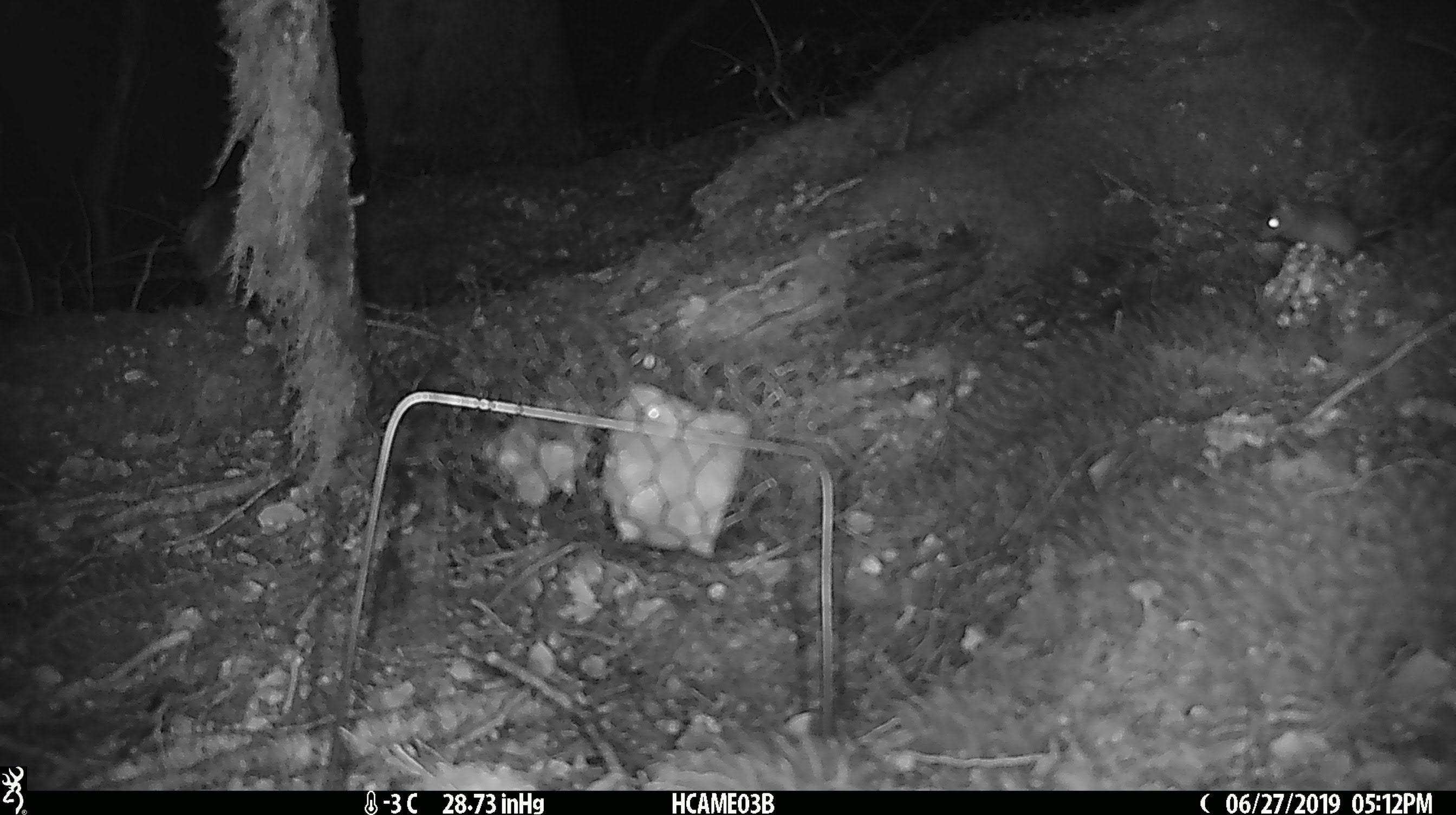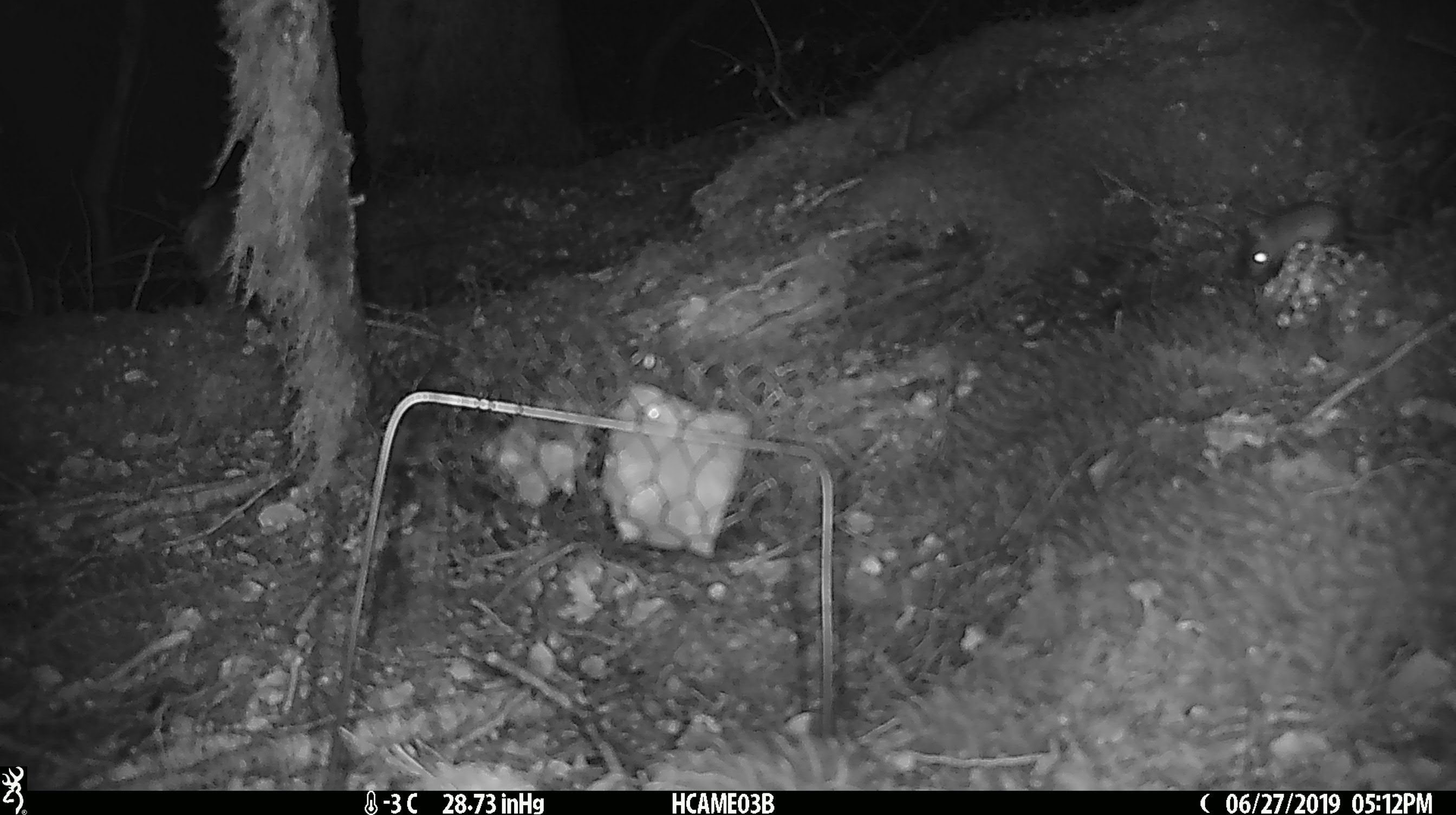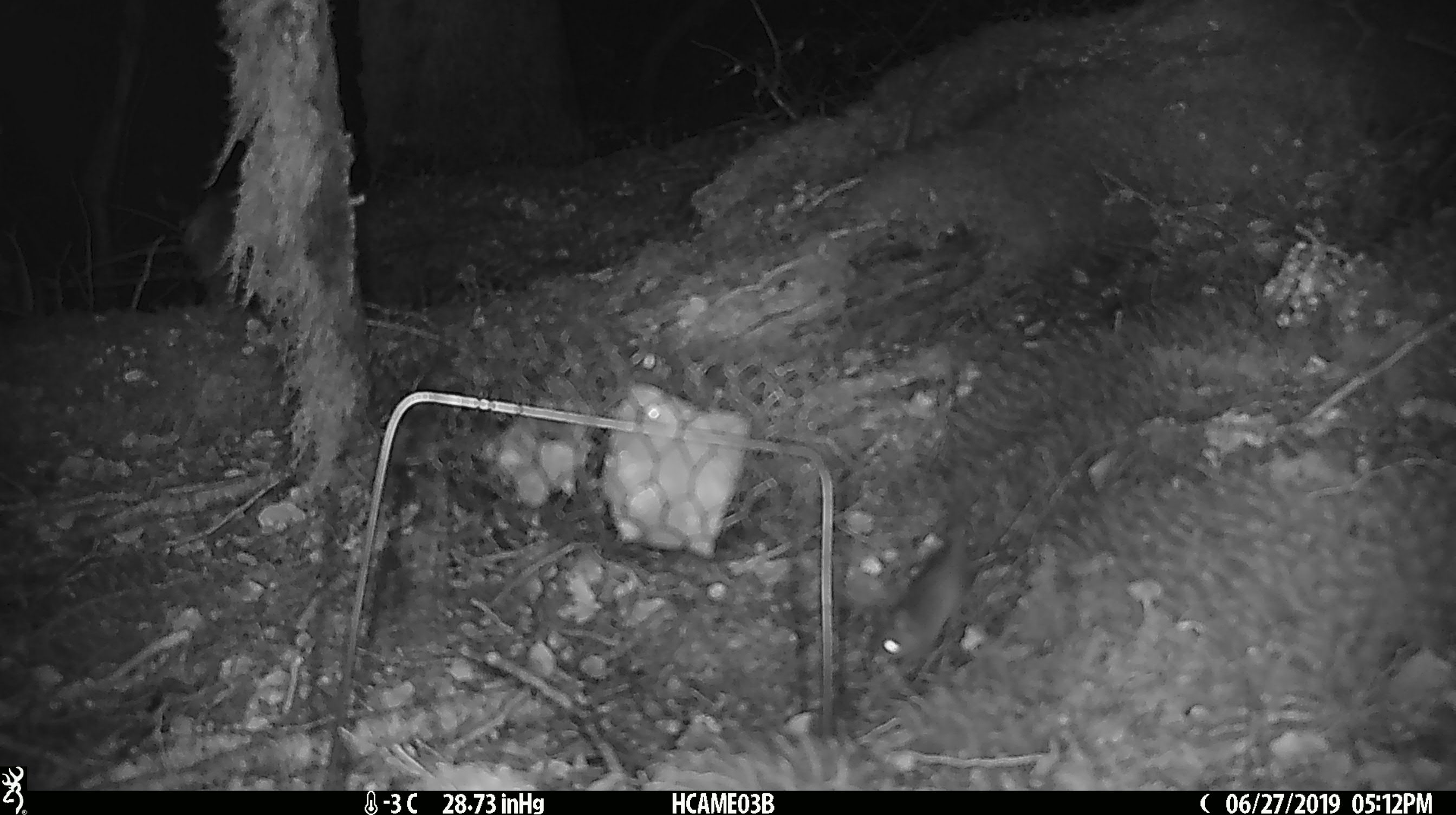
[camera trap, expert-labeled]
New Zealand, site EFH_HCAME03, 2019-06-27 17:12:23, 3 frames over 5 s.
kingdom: Animalia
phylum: Chordata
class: Mammalia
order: Rodentia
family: Muridae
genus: Mus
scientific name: Mus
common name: mouse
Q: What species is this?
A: Mouse (Mus).